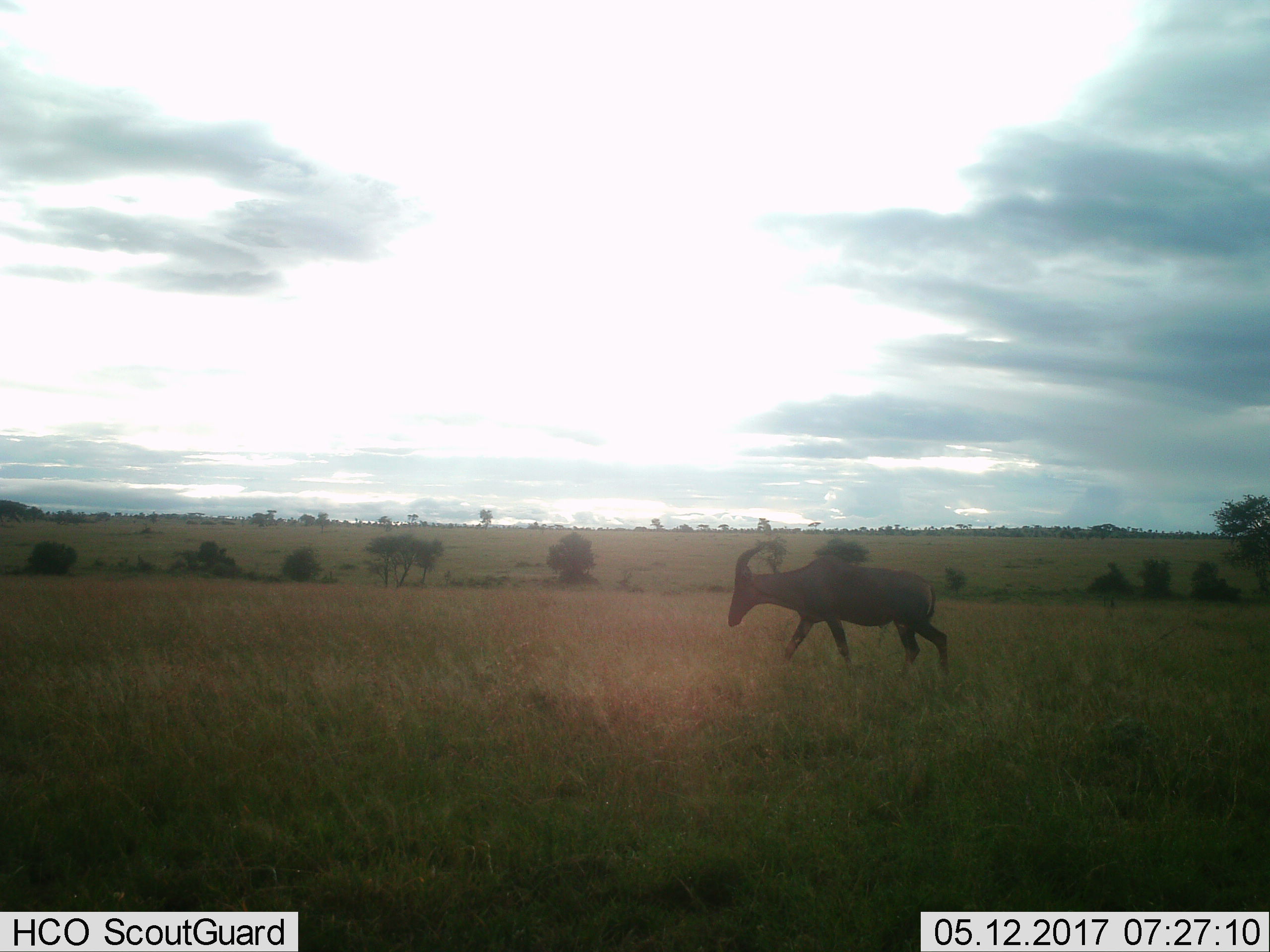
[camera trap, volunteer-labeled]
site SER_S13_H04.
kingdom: Animalia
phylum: Chordata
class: Mammalia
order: Artiodactyla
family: Bovidae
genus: Damaliscus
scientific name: Damaliscus lunatus jimela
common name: topi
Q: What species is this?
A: Topi (Damaliscus lunatus jimela).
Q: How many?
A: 1.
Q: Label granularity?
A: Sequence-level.